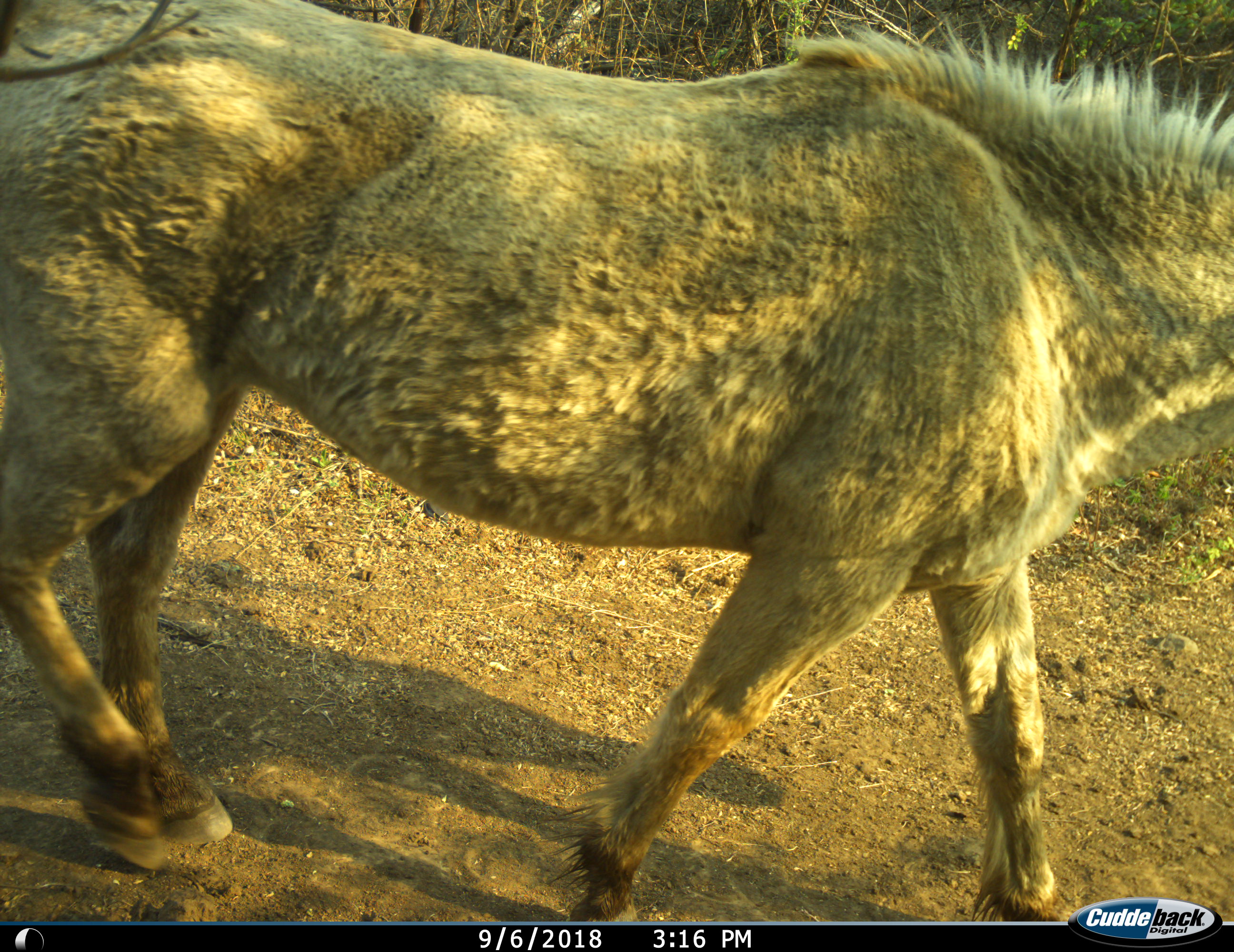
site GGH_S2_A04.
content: unidentified animal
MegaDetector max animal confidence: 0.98